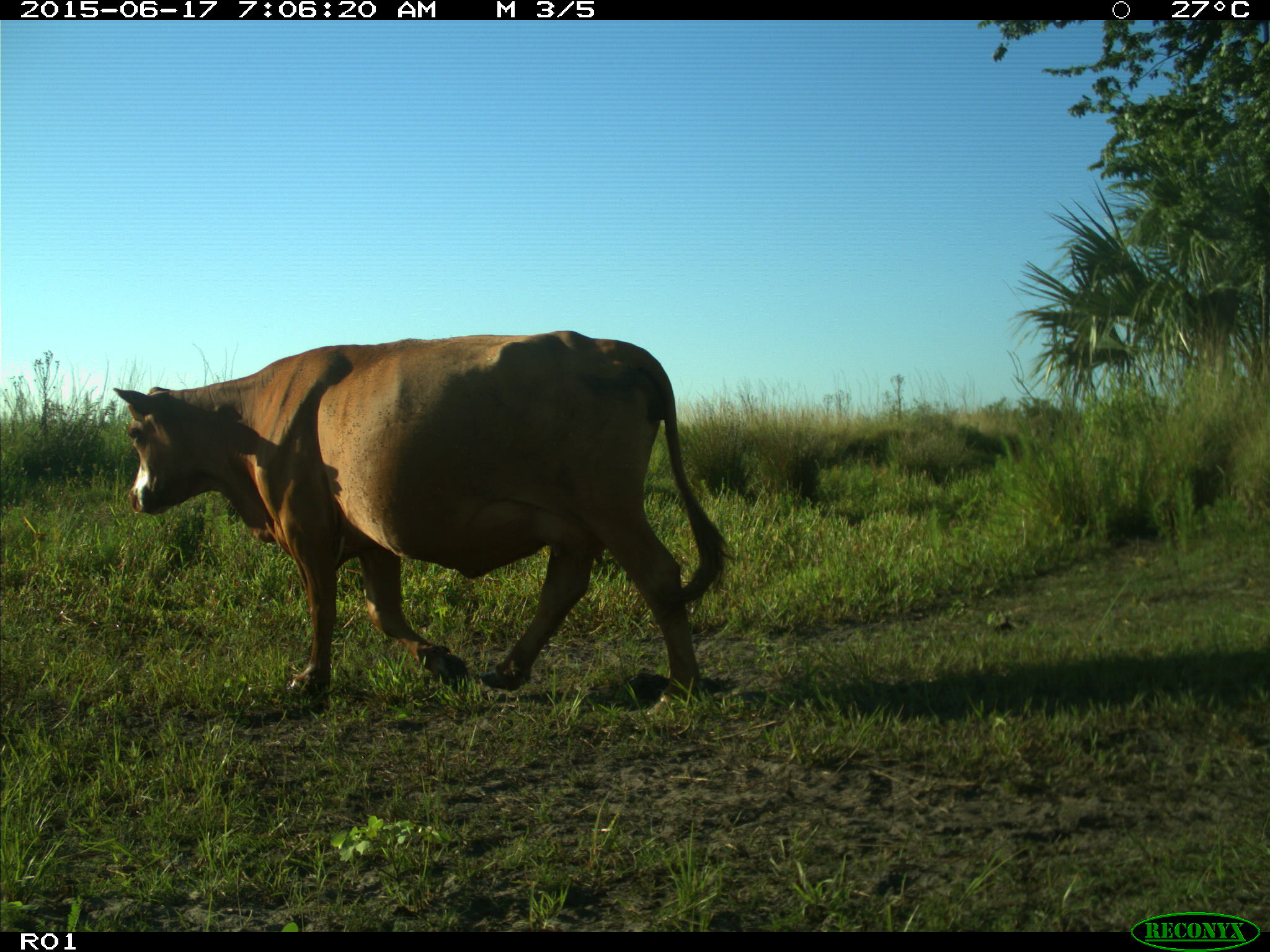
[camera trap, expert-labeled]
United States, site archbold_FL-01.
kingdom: Animalia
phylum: Chordata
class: Mammalia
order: Artiodactyla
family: Bovidae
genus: Bos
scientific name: Bos taurus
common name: domestic cow